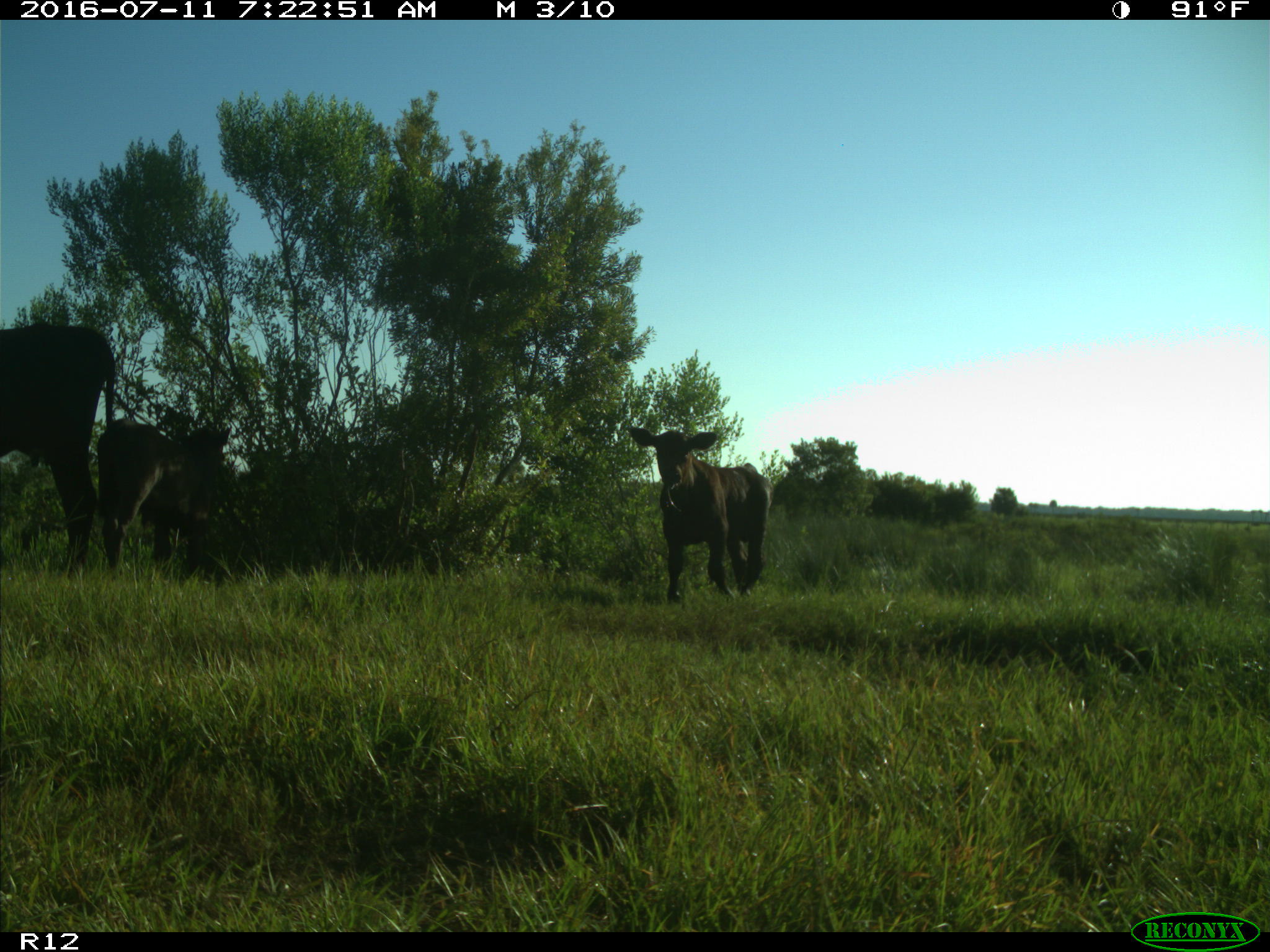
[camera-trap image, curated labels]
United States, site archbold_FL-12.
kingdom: Animalia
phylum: Chordata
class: Mammalia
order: Artiodactyla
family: Bovidae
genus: Bos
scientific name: Bos taurus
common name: domestic cow